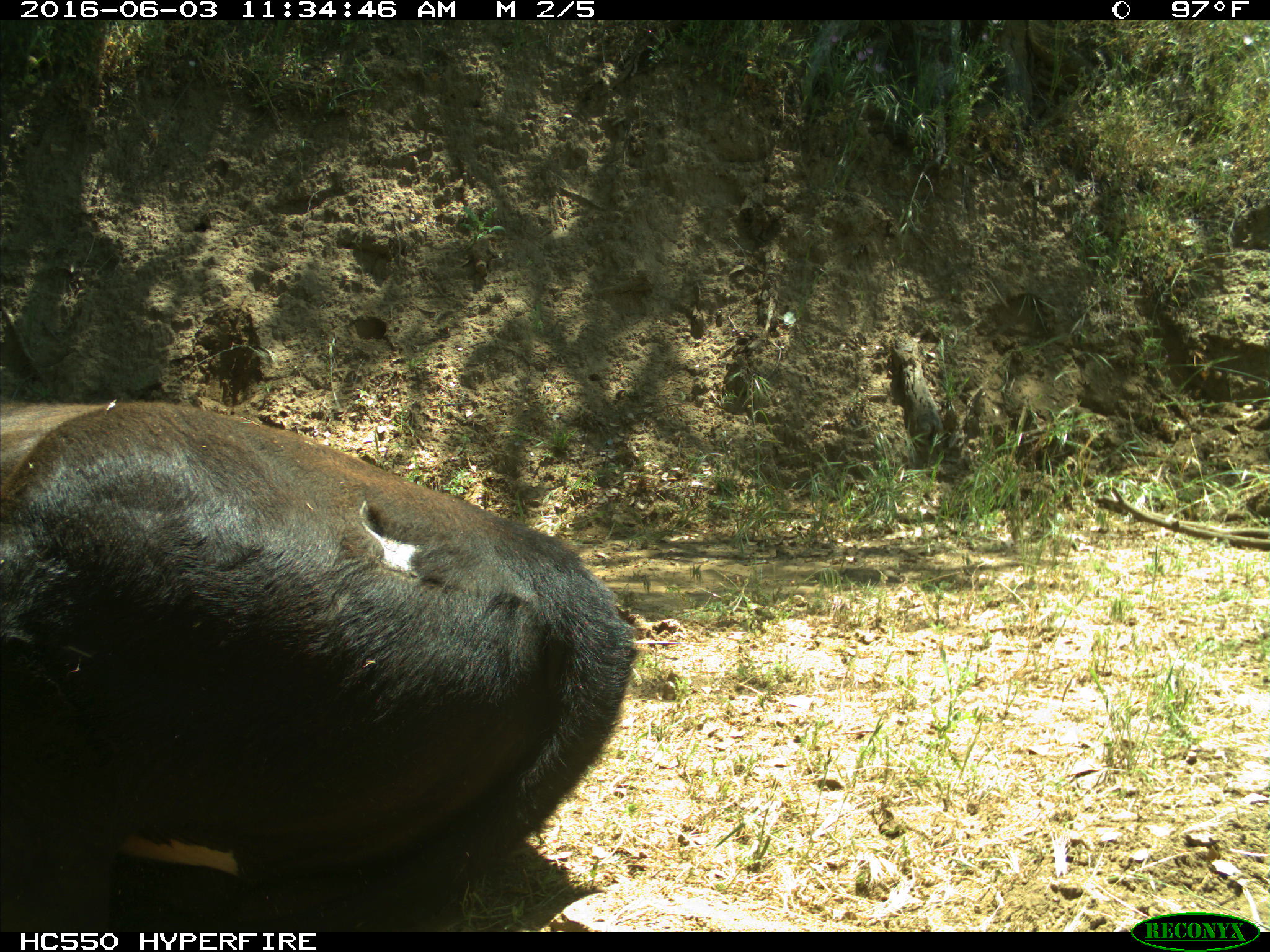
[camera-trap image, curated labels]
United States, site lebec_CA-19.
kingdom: Animalia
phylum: Chordata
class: Mammalia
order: Artiodactyla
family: Bovidae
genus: Bos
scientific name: Bos taurus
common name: domestic cow